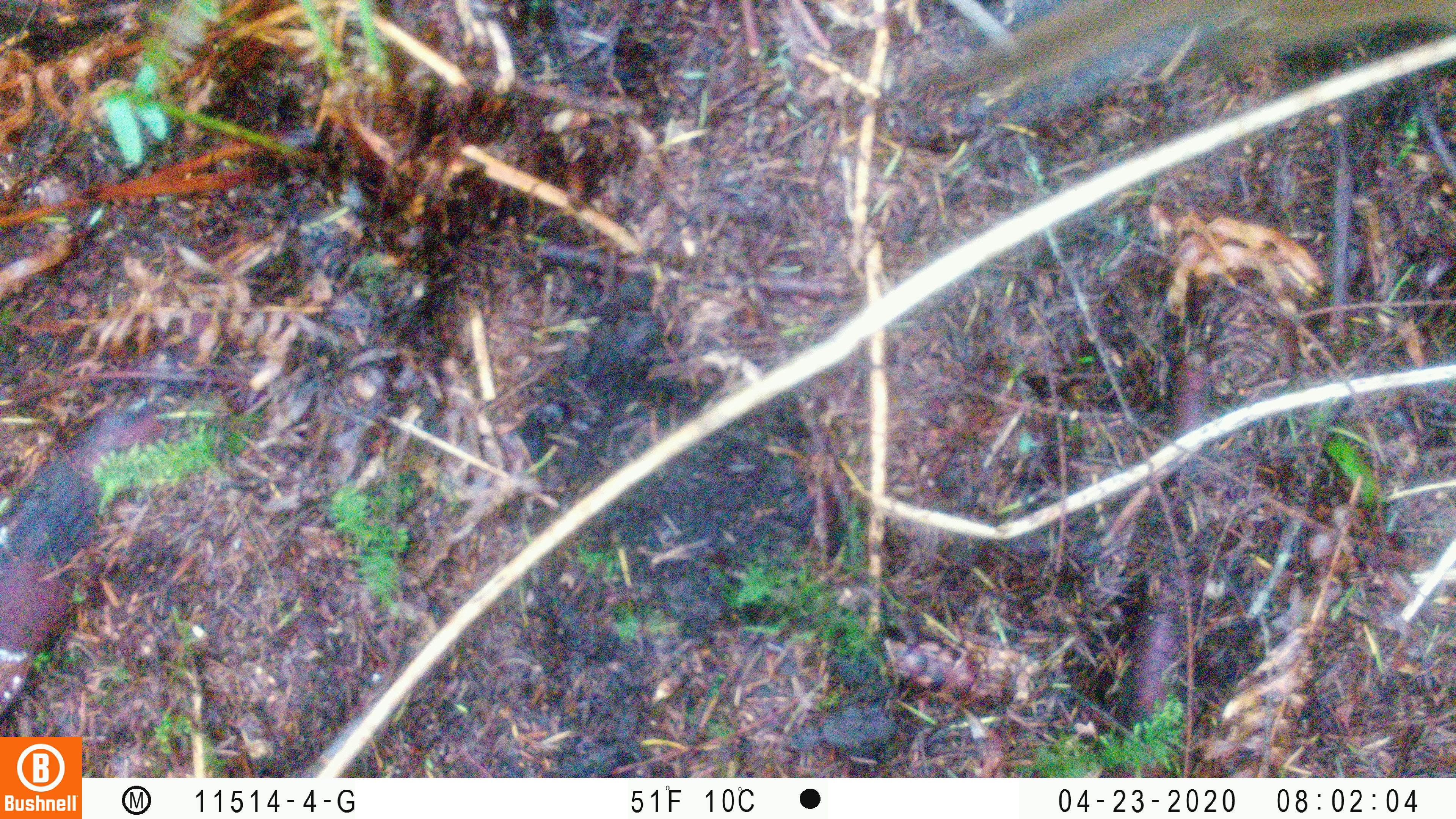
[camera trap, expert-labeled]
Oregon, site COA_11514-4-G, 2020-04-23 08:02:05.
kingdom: Animalia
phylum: Chordata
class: Mammalia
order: Rodentia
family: Sciuridae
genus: Neotamias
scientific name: Neotamias townsendii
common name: townsend's chipmunk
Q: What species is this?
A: Townsend's chipmunk (Neotamias townsendii).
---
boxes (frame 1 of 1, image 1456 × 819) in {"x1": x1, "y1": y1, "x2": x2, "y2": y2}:
townsend's chipmunk: {"x1": 891, "y1": 1, "x2": 1451, "y2": 139}